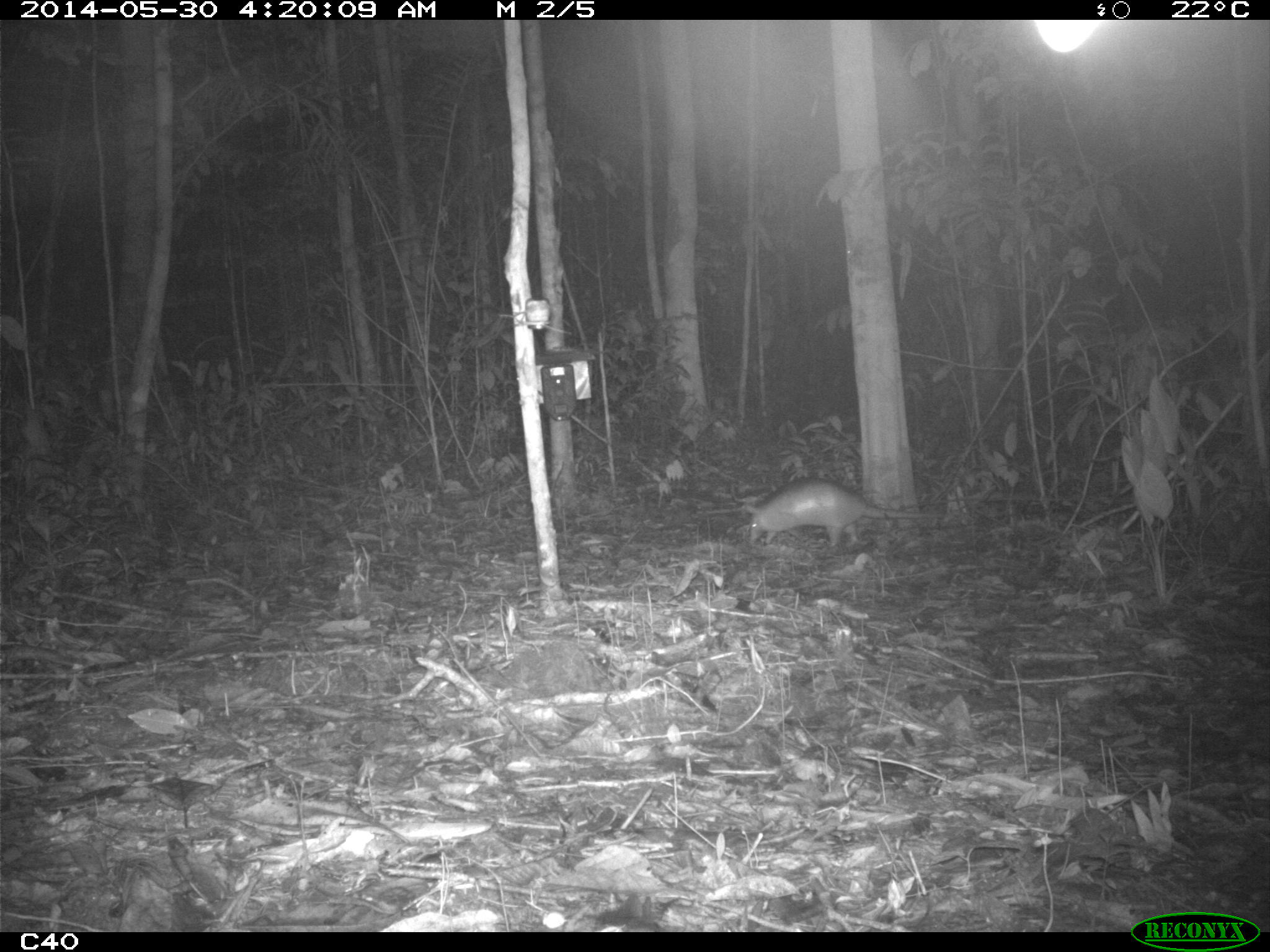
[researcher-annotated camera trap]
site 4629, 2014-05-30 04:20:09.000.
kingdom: Animalia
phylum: Chordata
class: Mammalia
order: Cingulata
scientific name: Cingulata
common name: armadillo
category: unknown armadillo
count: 2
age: adult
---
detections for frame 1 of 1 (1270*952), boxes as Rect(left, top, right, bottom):
unknown armadillo: Rect(740, 474, 947, 547)